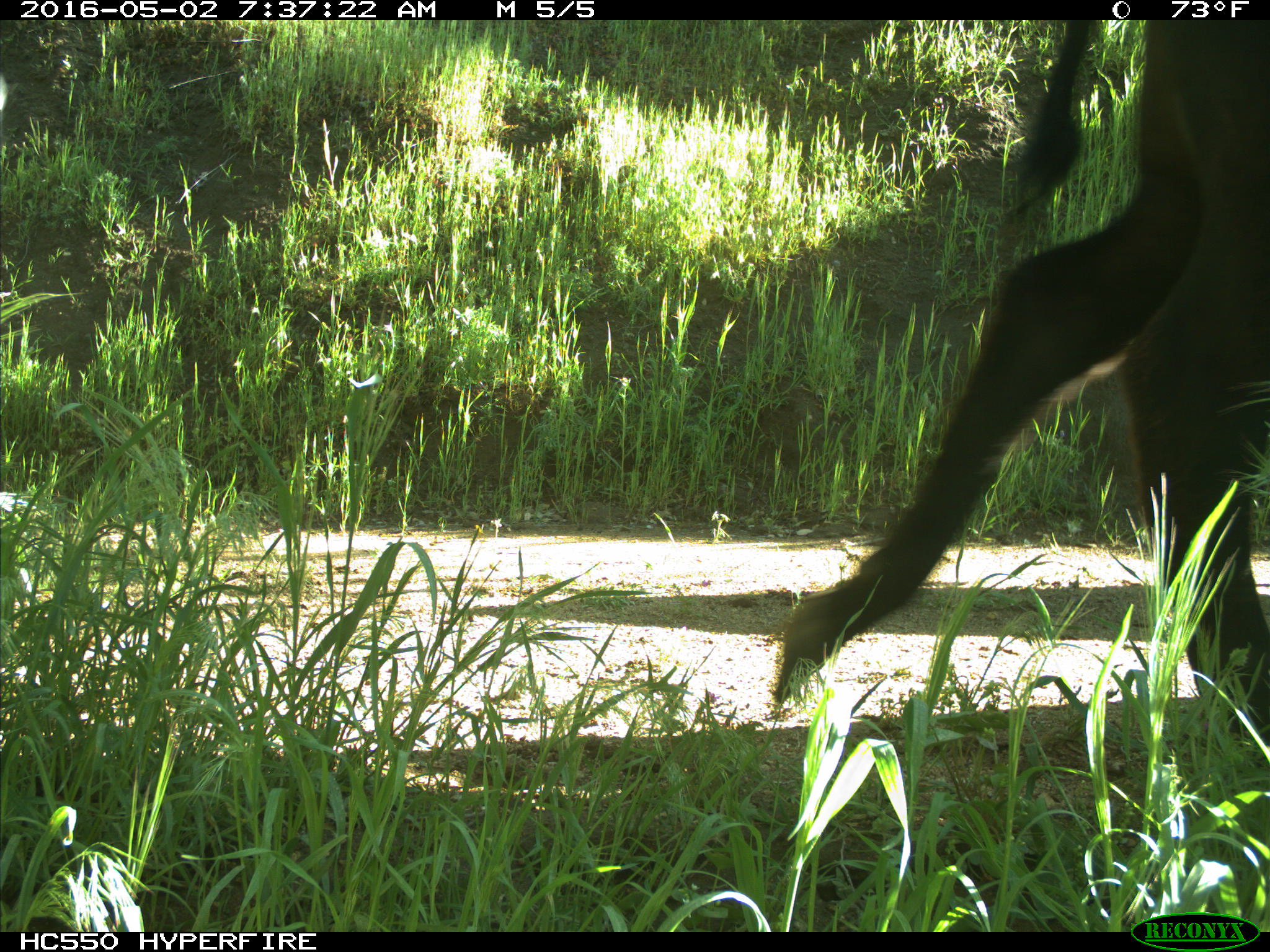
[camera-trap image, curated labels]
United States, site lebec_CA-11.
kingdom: Animalia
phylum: Chordata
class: Mammalia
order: Artiodactyla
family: Bovidae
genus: Bos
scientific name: Bos taurus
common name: domestic cow